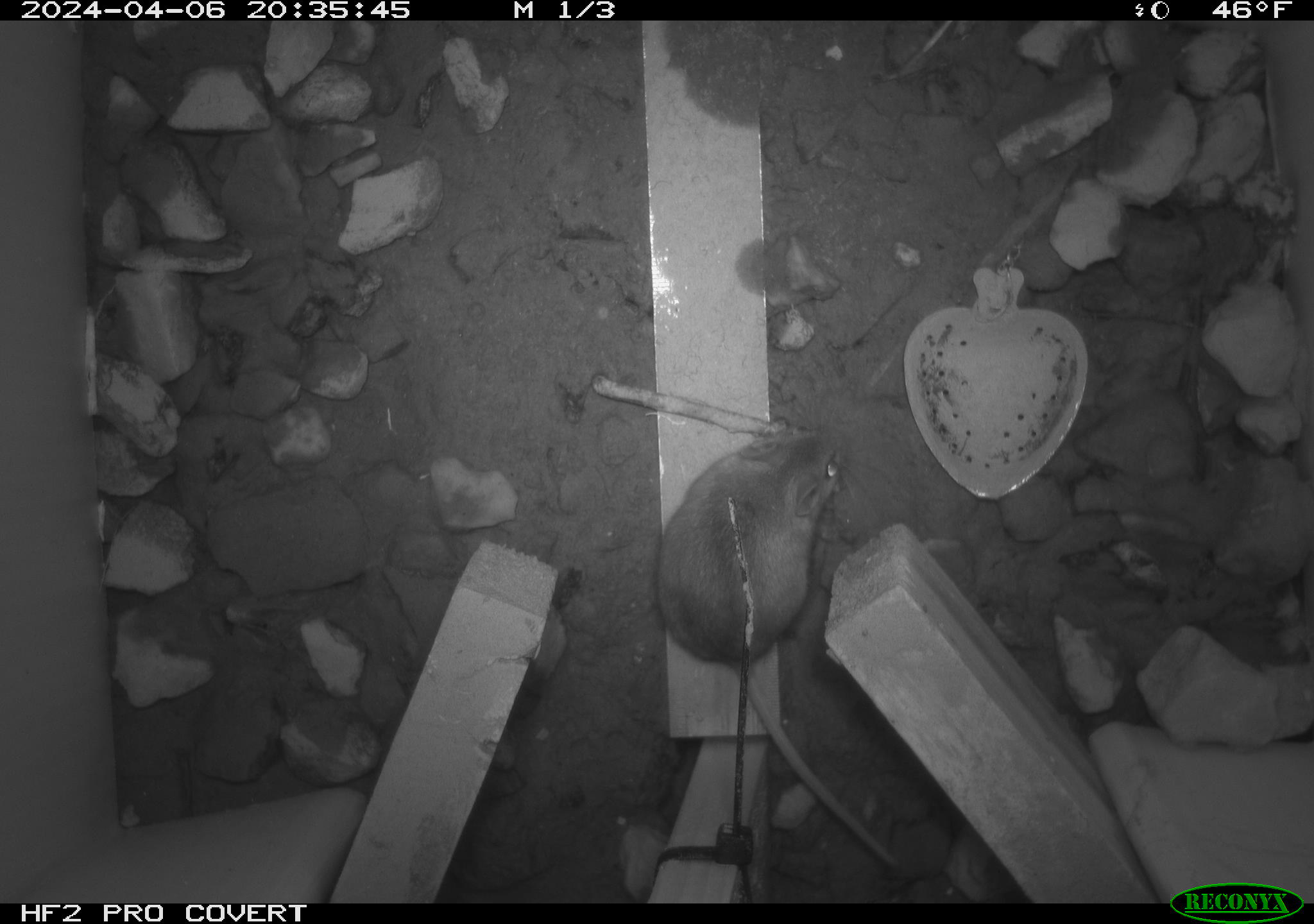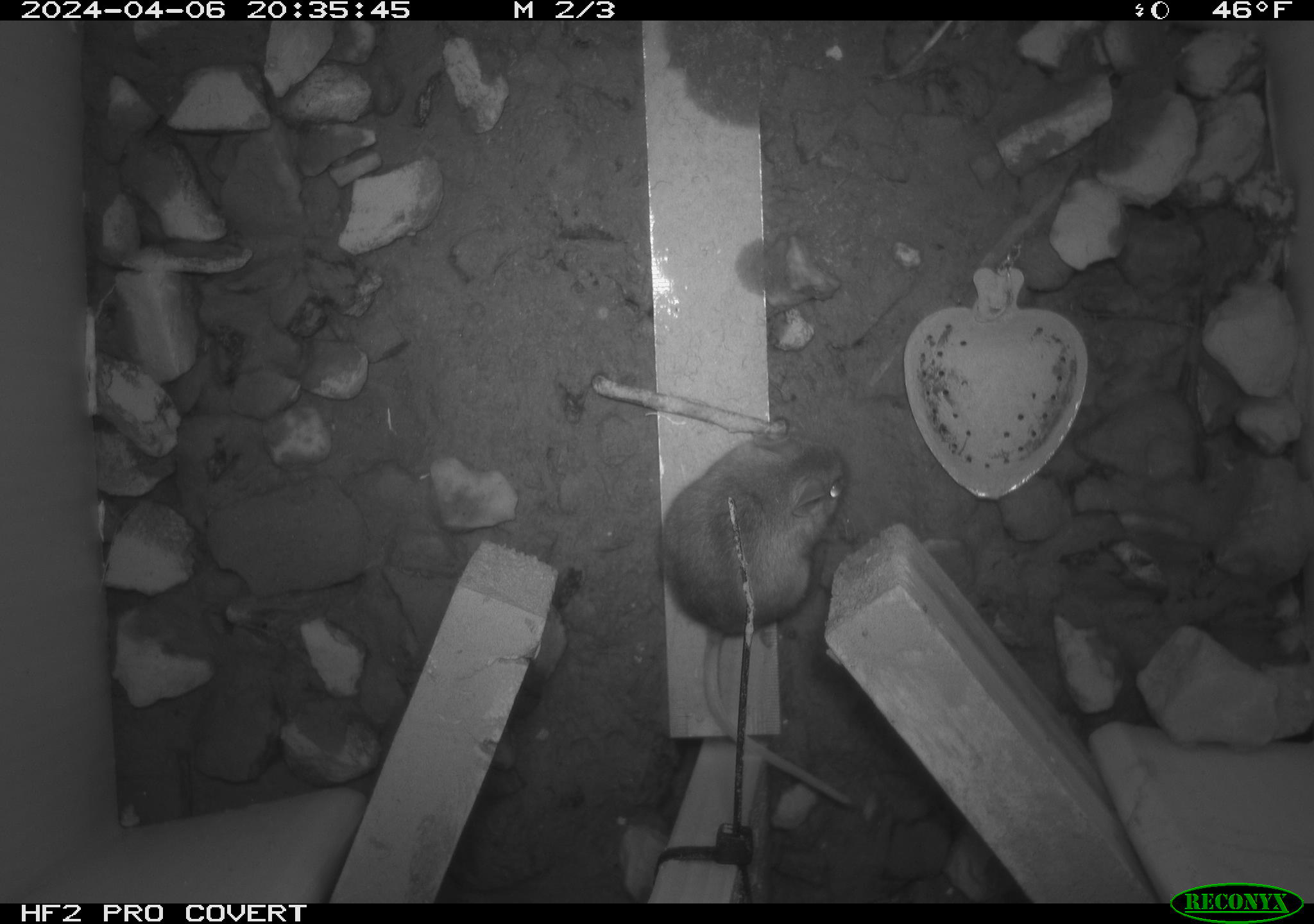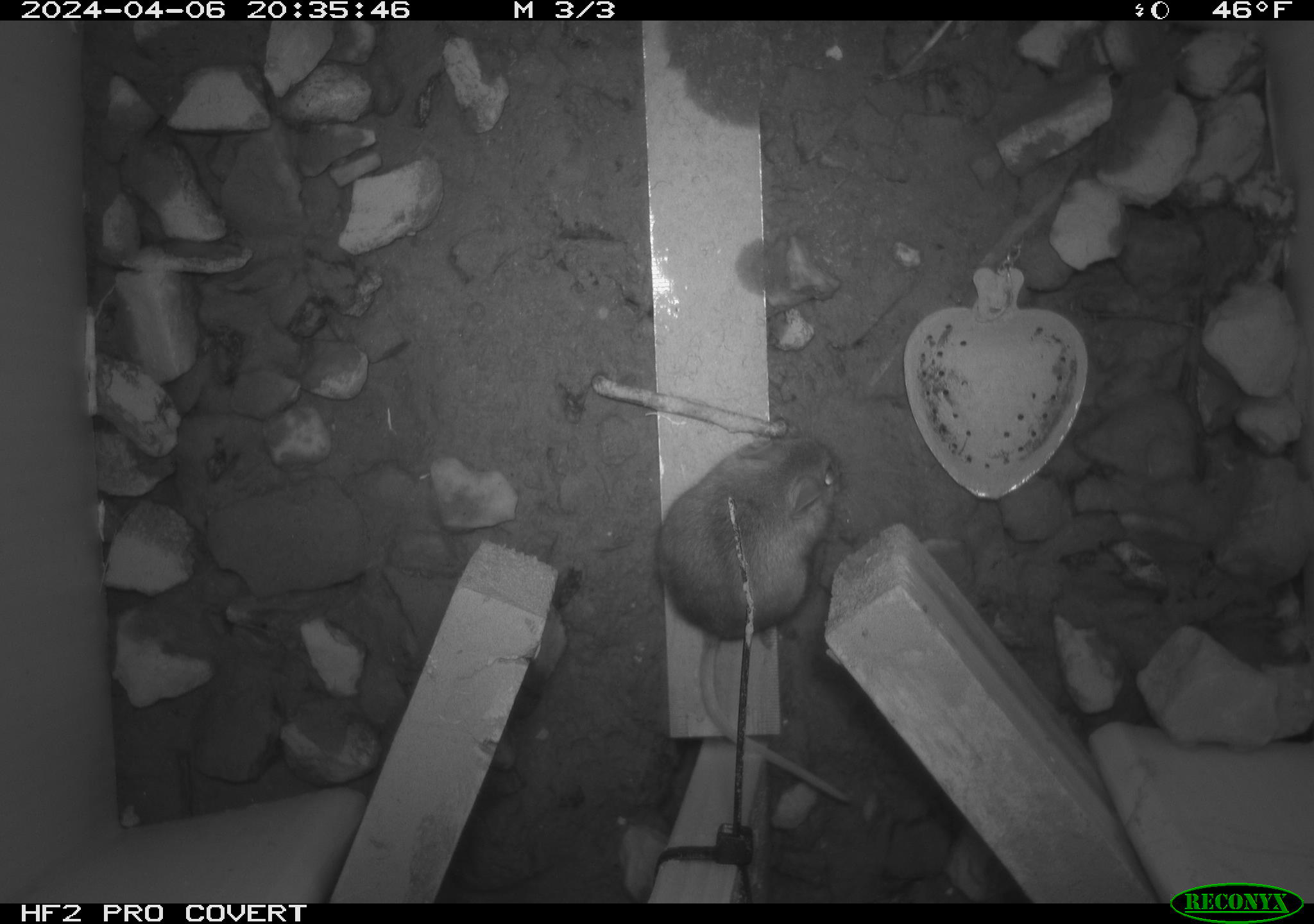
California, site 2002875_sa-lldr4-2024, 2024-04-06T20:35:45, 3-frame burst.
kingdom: Animalia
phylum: Chordata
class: Mammalia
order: Rodentia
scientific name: Rodentia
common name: rodent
Rodent (Rodentia).